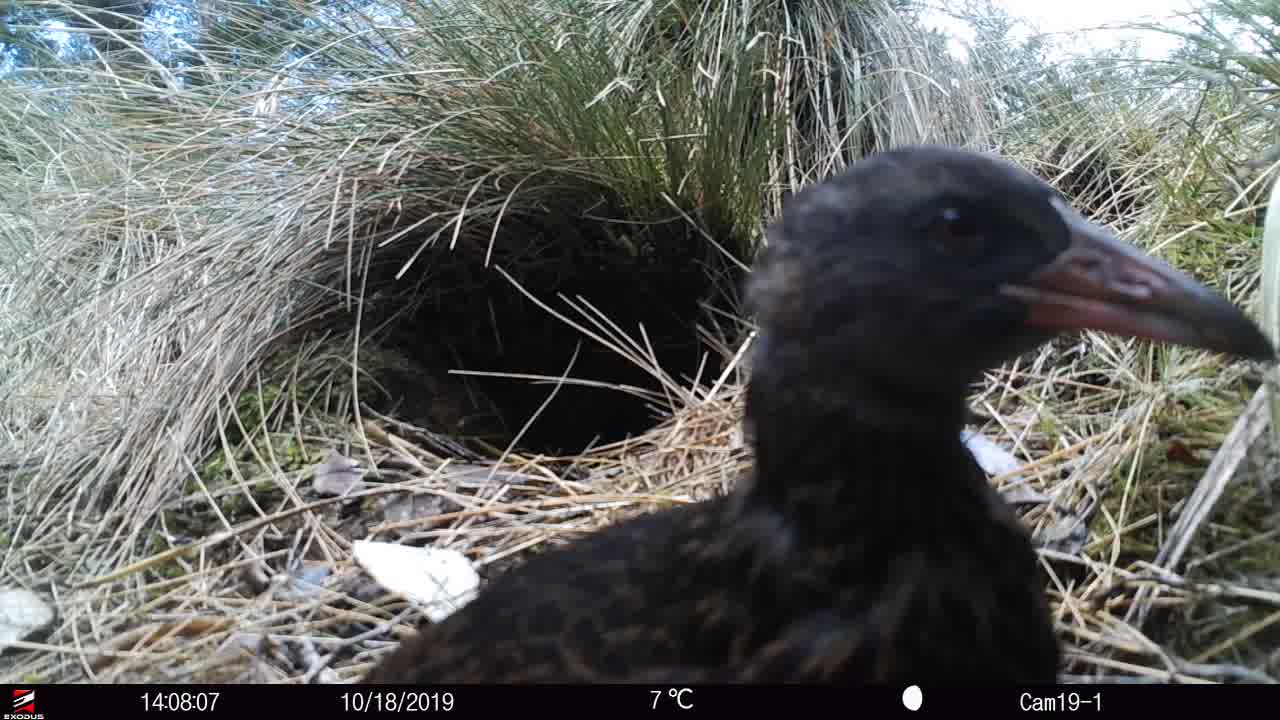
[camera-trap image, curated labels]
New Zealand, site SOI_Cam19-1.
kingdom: Animalia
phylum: Chordata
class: Aves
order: Gruiformes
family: Rallidae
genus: Gallirallus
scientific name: Gallirallus australis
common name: weka